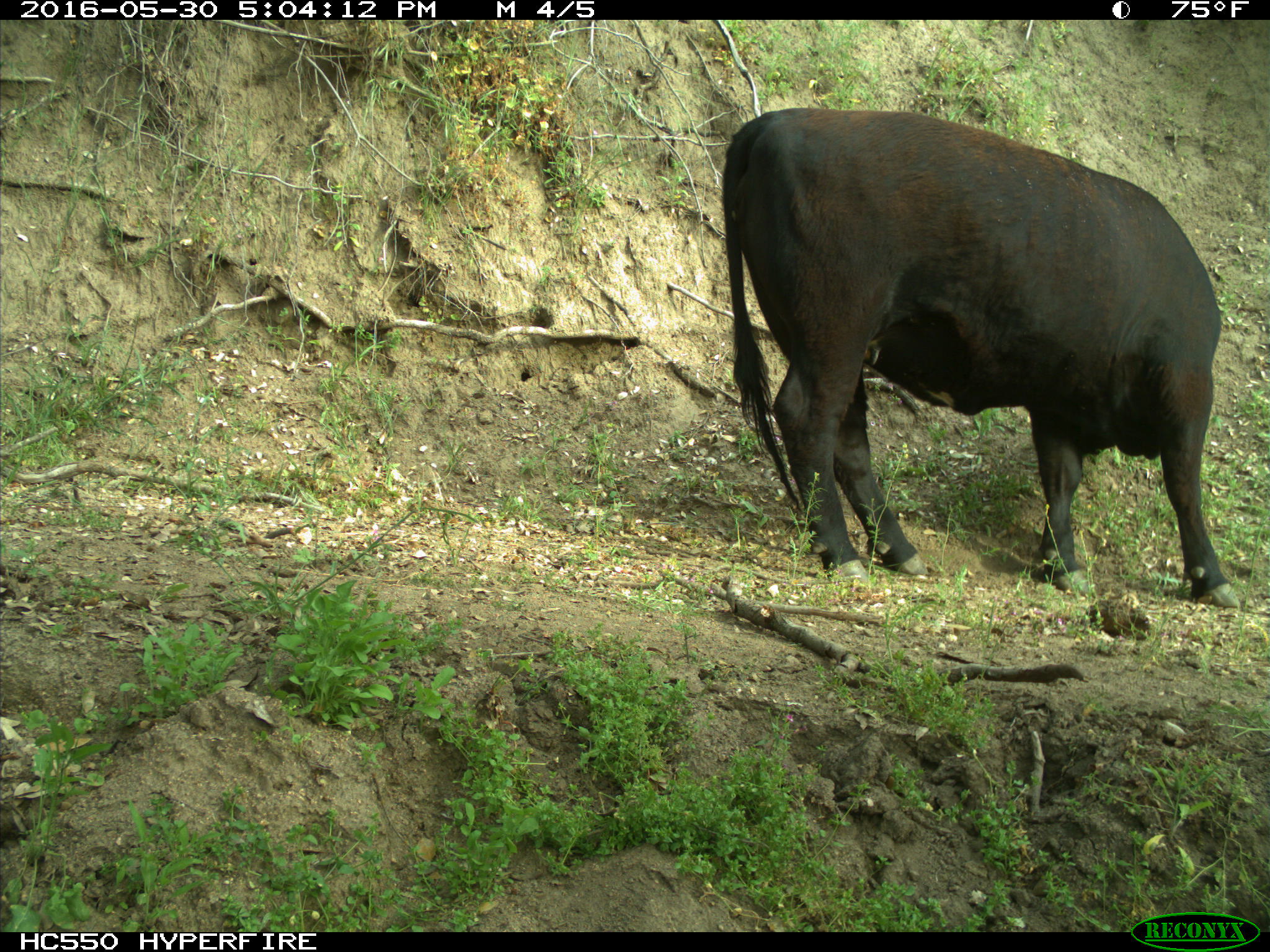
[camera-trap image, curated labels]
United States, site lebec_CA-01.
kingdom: Animalia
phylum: Chordata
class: Mammalia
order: Artiodactyla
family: Bovidae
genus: Bos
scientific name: Bos taurus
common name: domestic cow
Bos taurus (domestic cow).